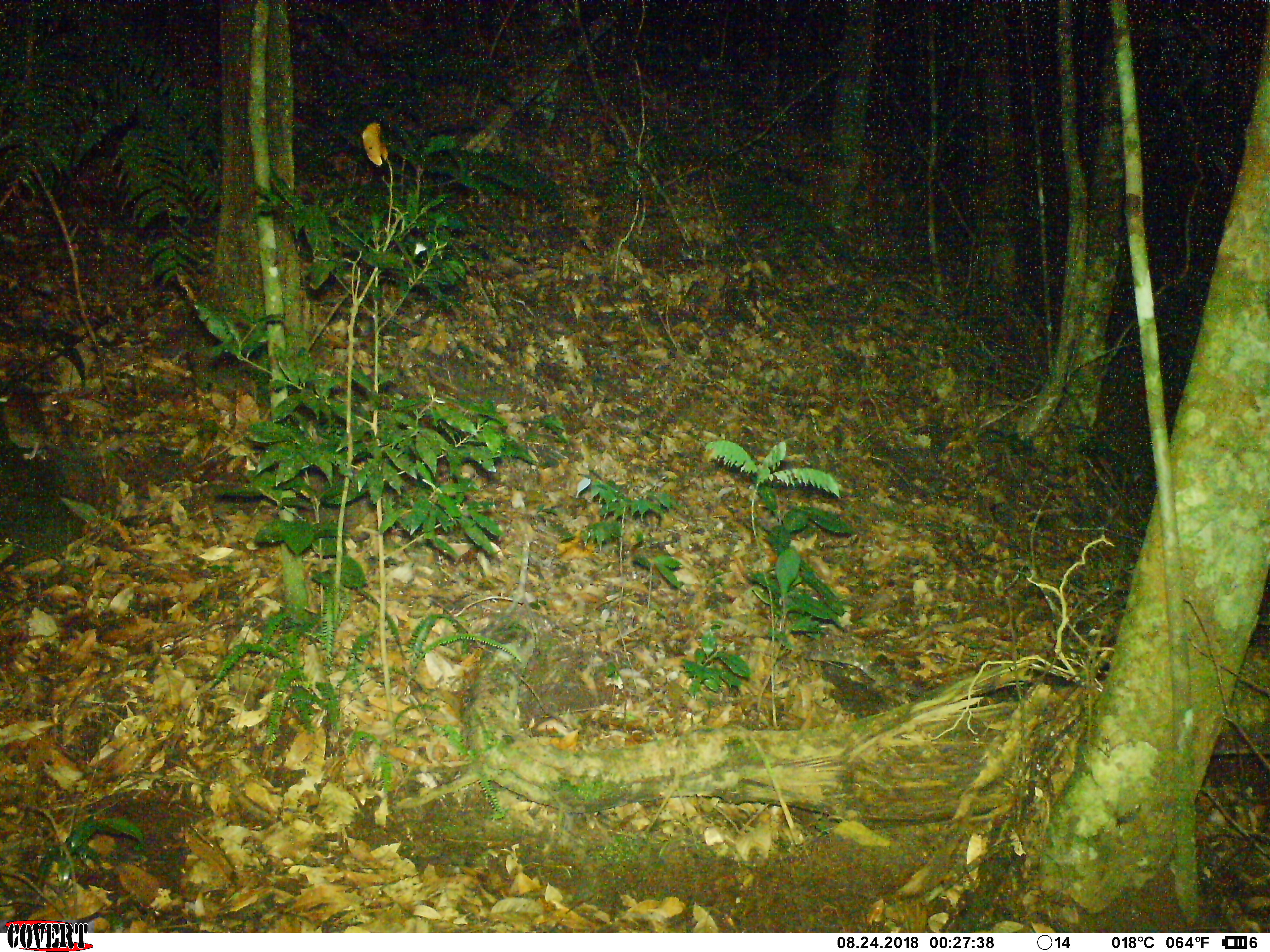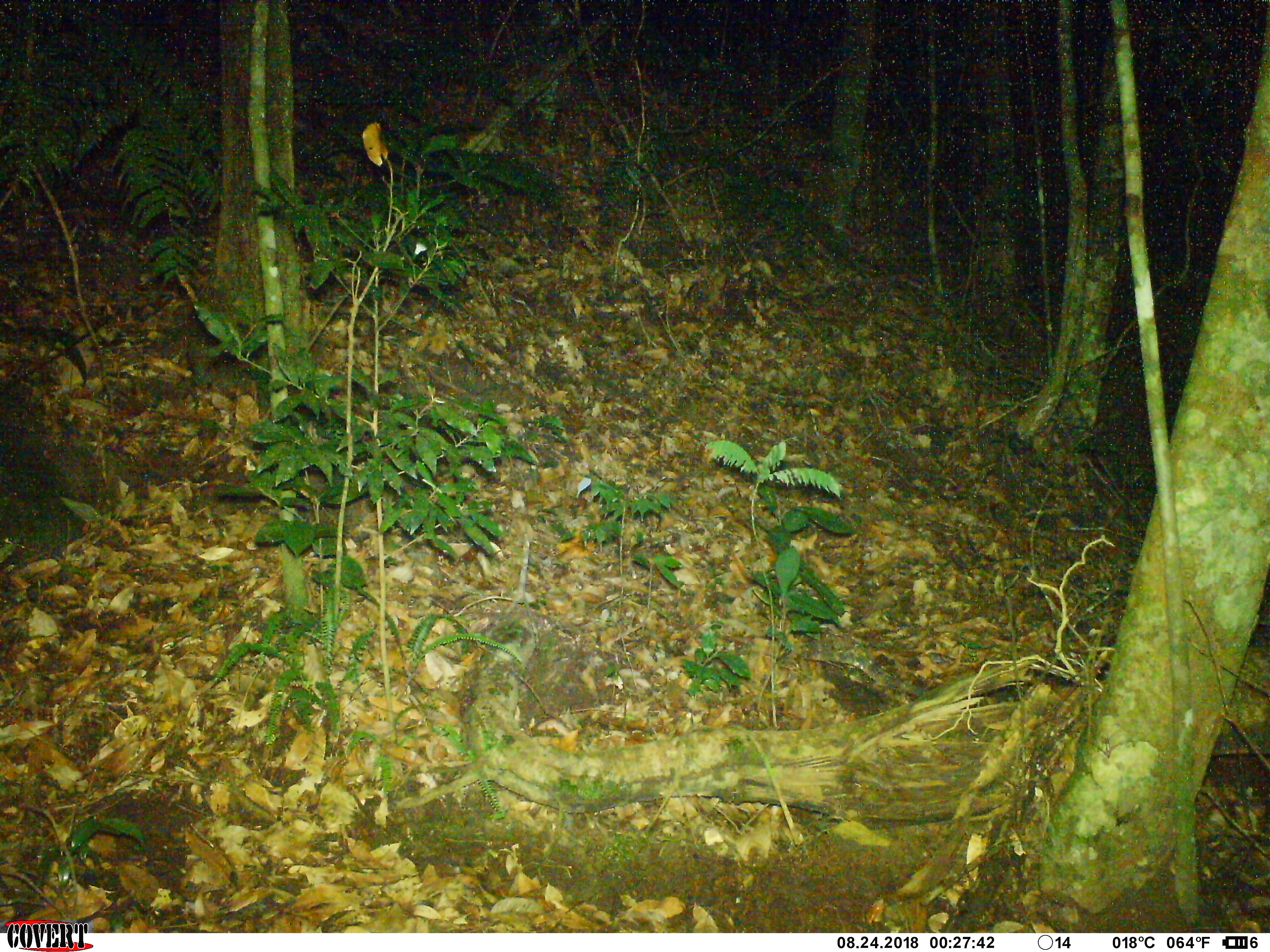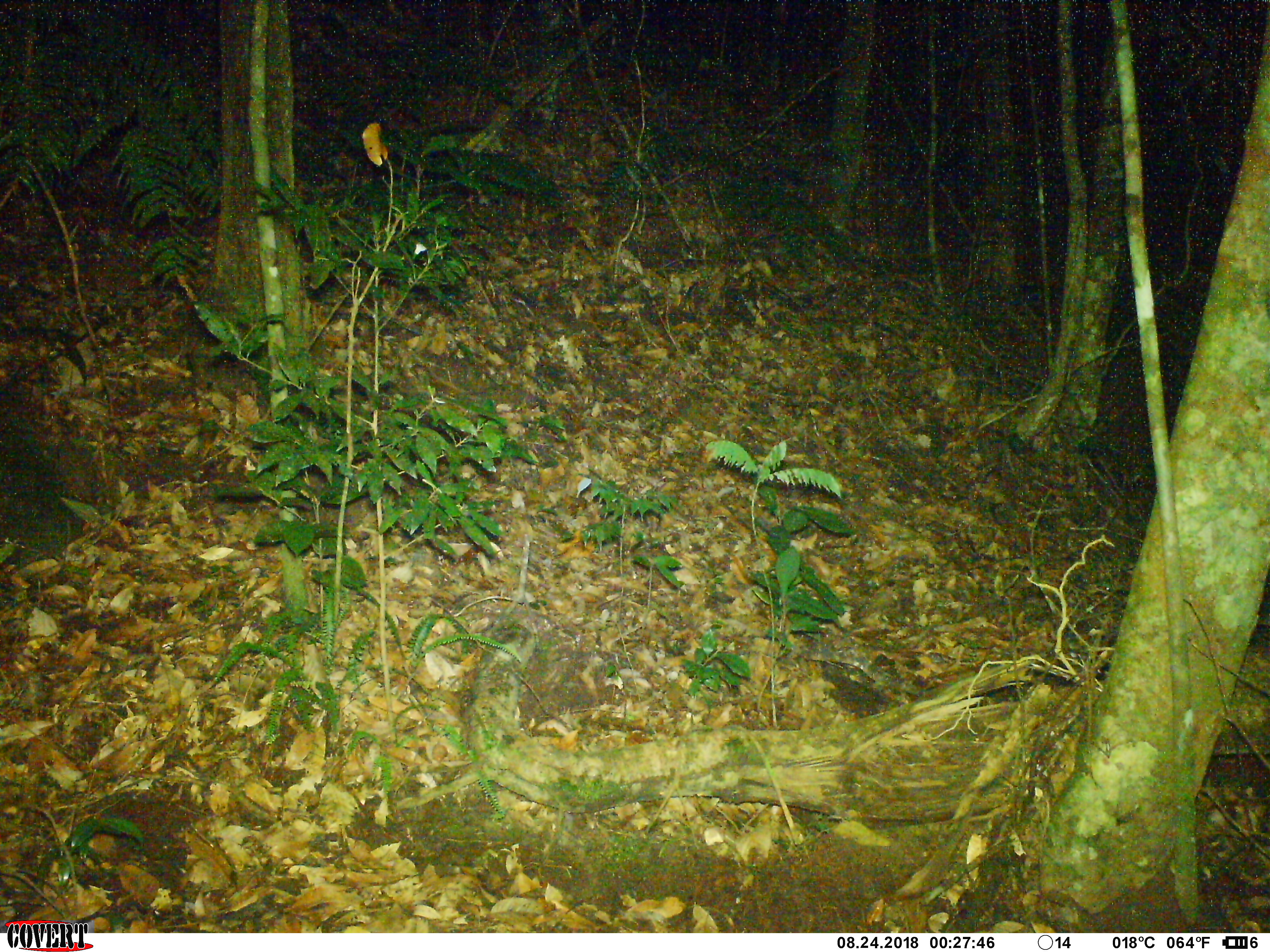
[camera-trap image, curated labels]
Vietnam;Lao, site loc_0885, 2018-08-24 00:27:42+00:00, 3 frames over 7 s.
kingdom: Animalia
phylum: Chordata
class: Mammalia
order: Rodentia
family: Muridae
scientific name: Muridae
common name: old-world mice and rats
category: unidentified murid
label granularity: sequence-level